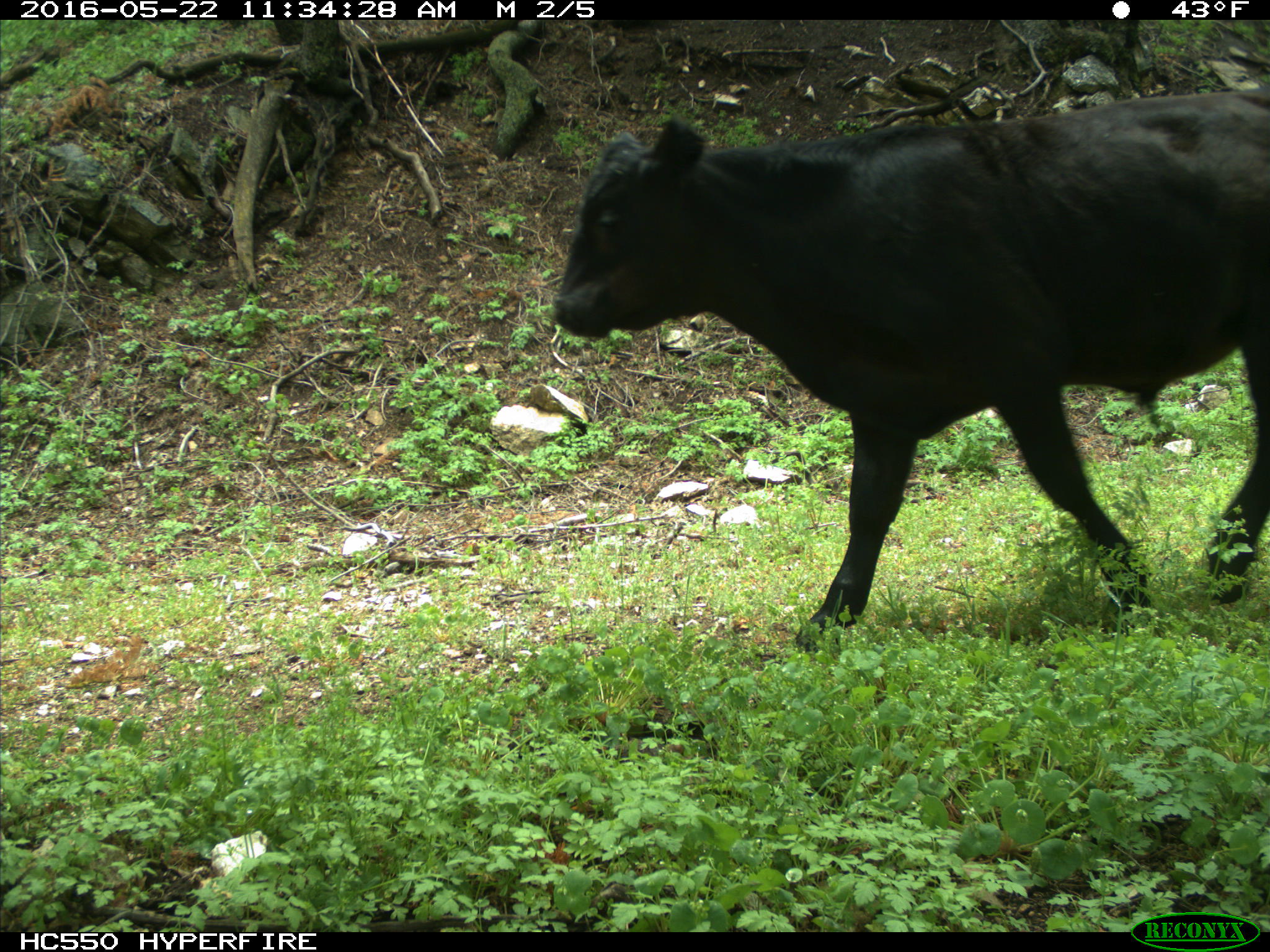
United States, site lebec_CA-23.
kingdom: Animalia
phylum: Chordata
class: Mammalia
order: Artiodactyla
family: Bovidae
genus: Bos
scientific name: Bos taurus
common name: domestic cow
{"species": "Bos taurus (domestic cow)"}